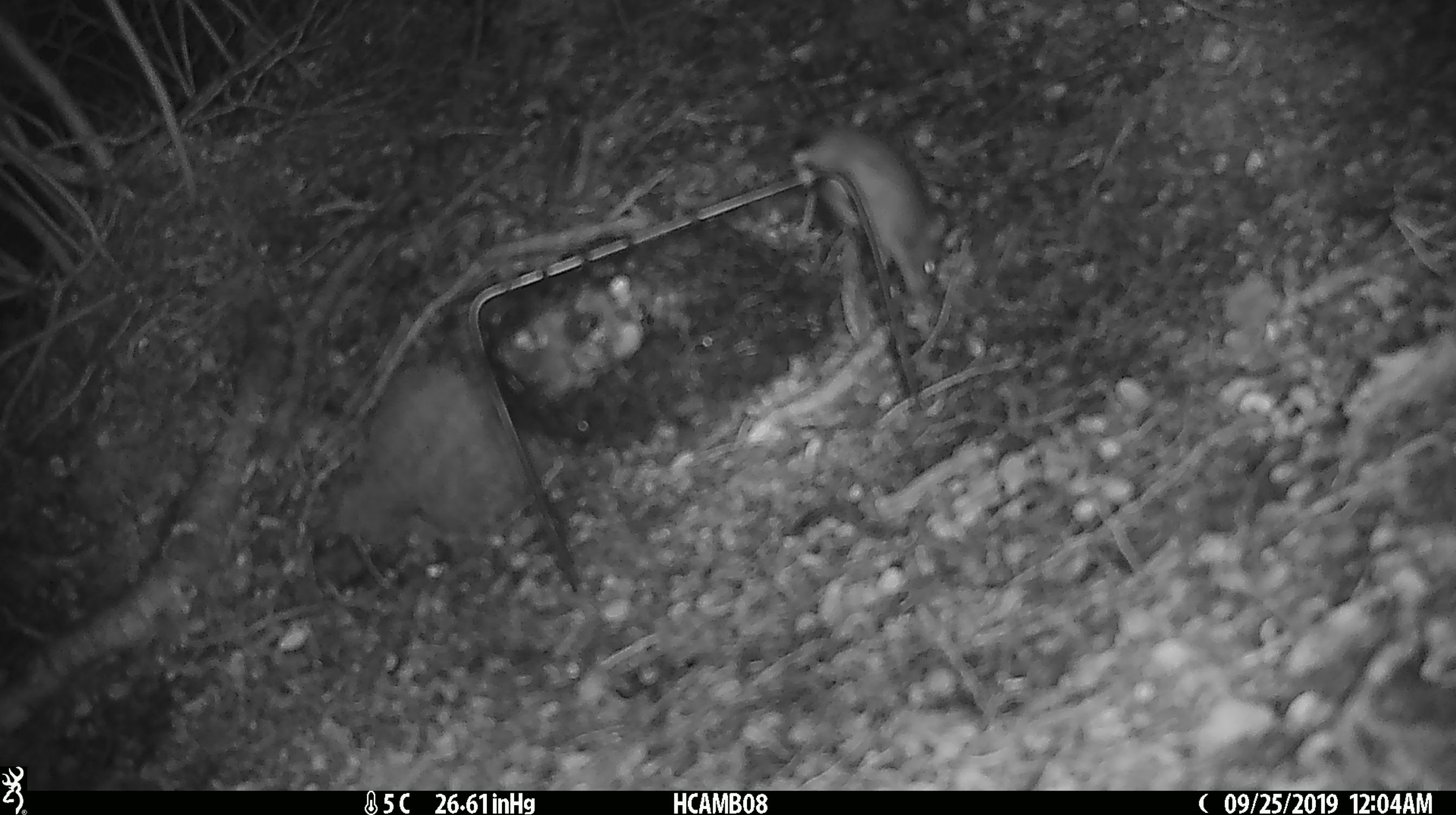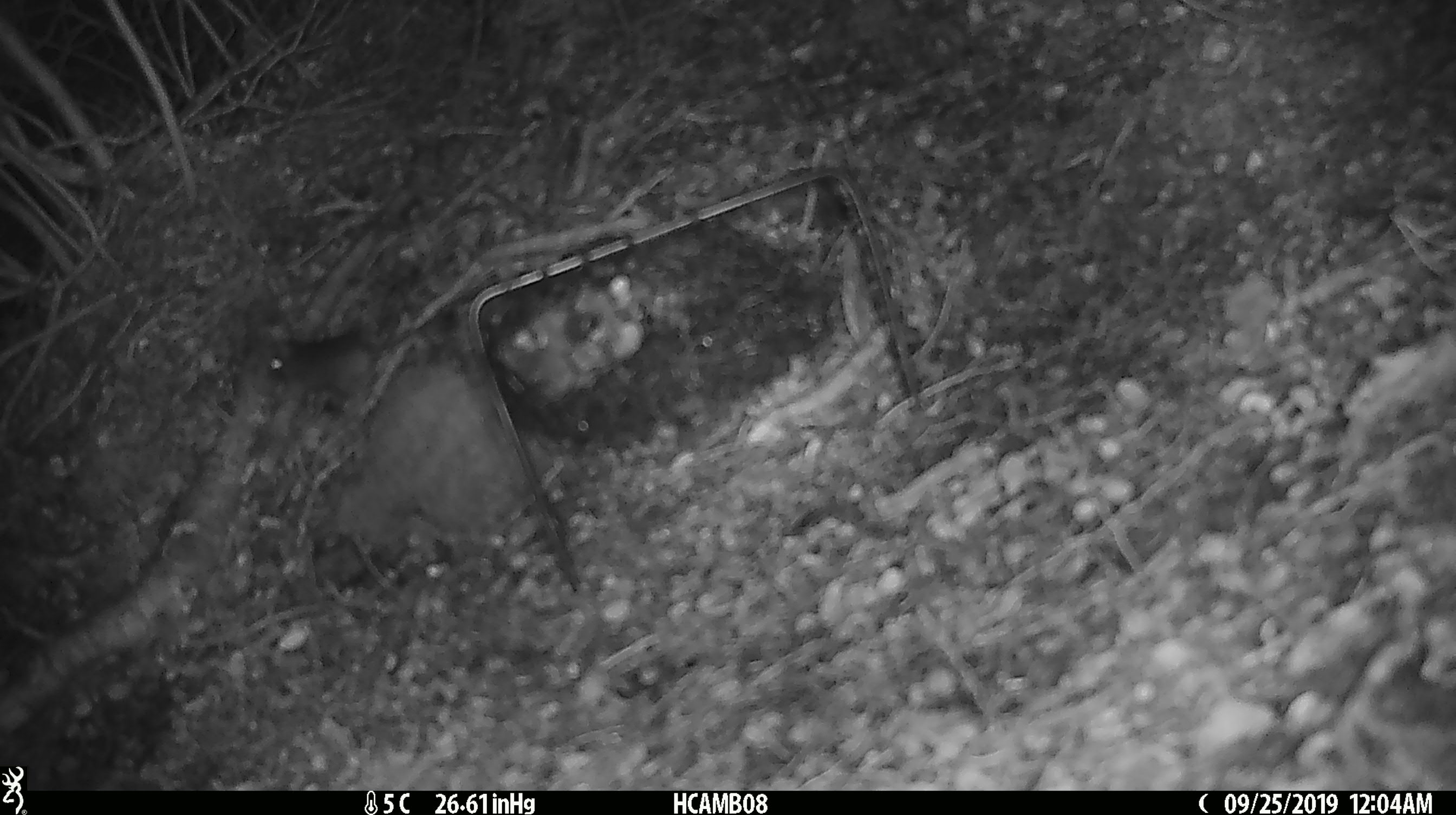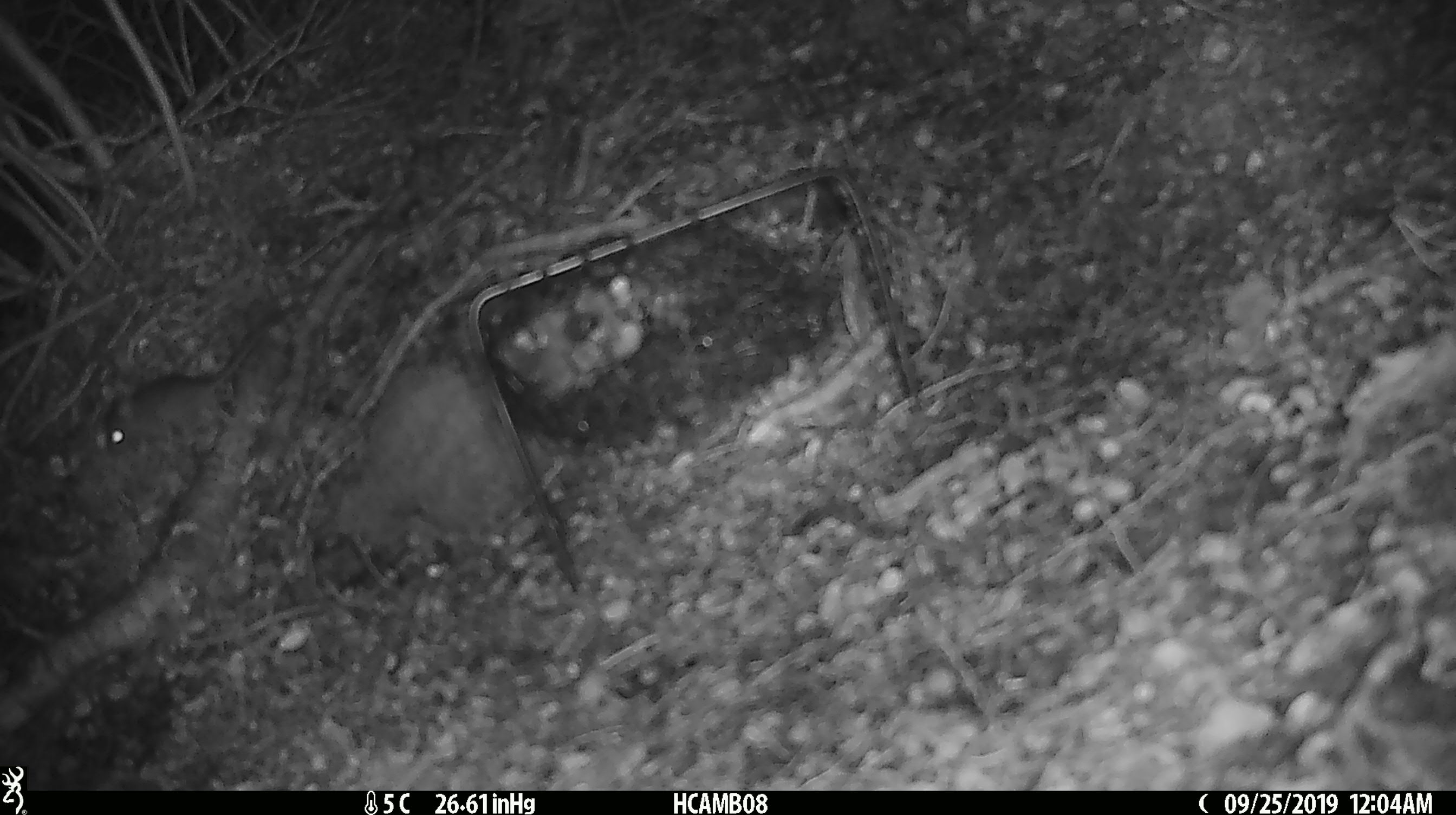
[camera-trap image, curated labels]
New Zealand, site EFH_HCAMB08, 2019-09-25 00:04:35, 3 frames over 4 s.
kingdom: Animalia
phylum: Chordata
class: Mammalia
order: Rodentia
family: Muridae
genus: Mus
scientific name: Mus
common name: mouse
Mouse (Mus).